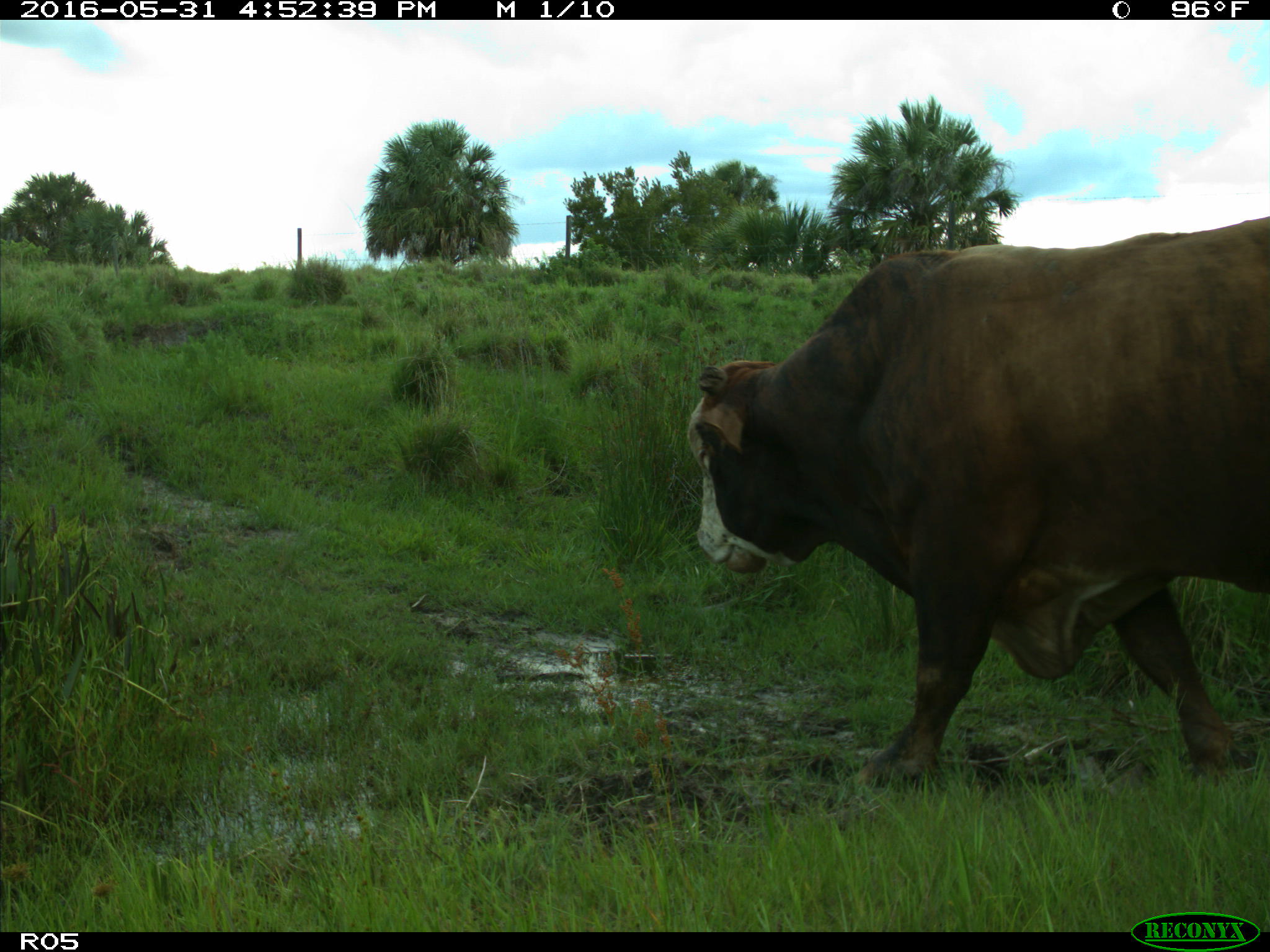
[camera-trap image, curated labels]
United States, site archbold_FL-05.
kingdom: Animalia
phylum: Chordata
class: Mammalia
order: Artiodactyla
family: Bovidae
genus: Bos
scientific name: Bos taurus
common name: domestic cow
Bos taurus (domestic cow).